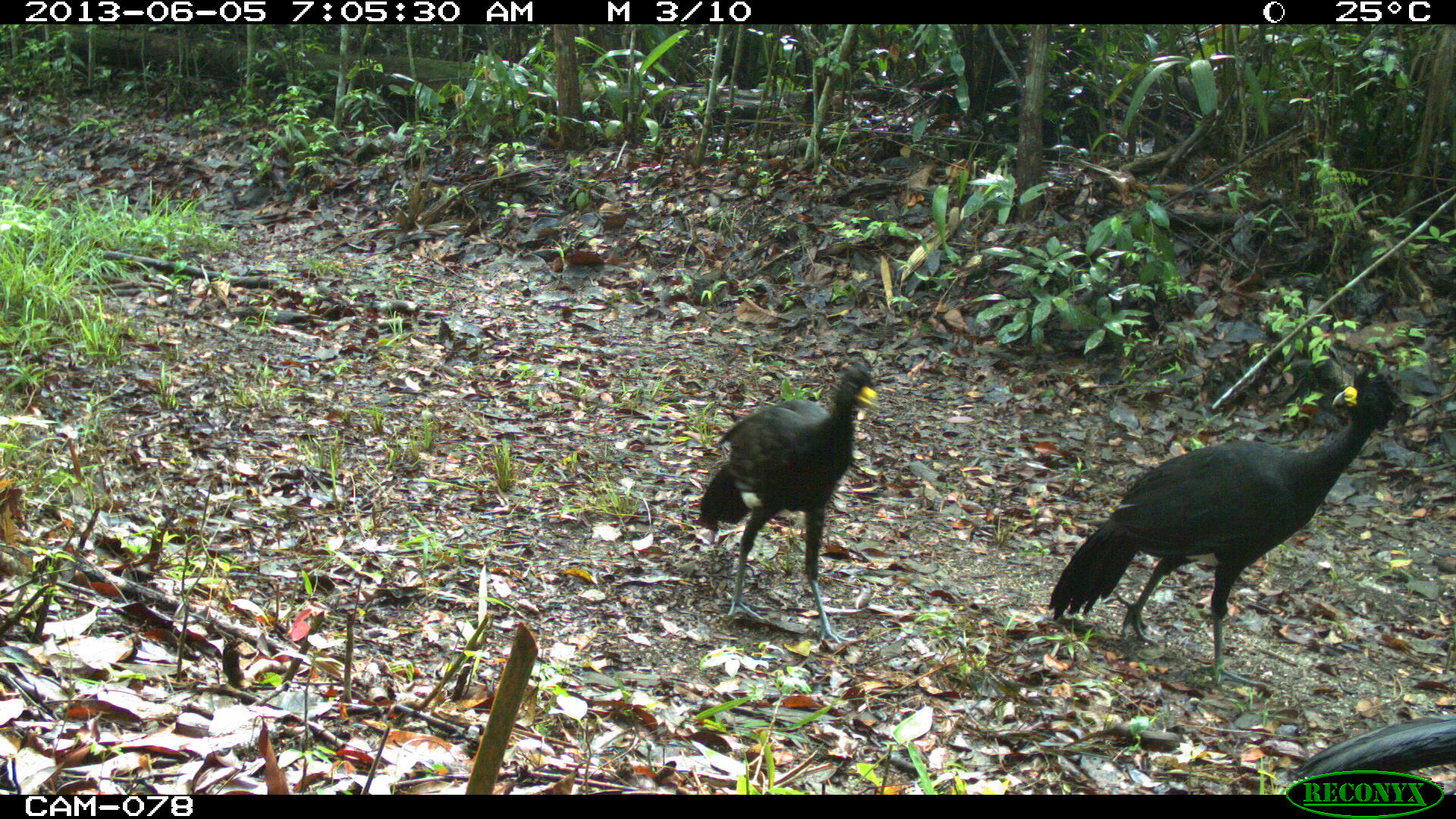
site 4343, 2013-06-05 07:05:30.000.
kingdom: Animalia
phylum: Chordata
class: Aves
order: Galliformes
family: Cracidae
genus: Crax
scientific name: Crax rubra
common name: great curassow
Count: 3.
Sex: male.